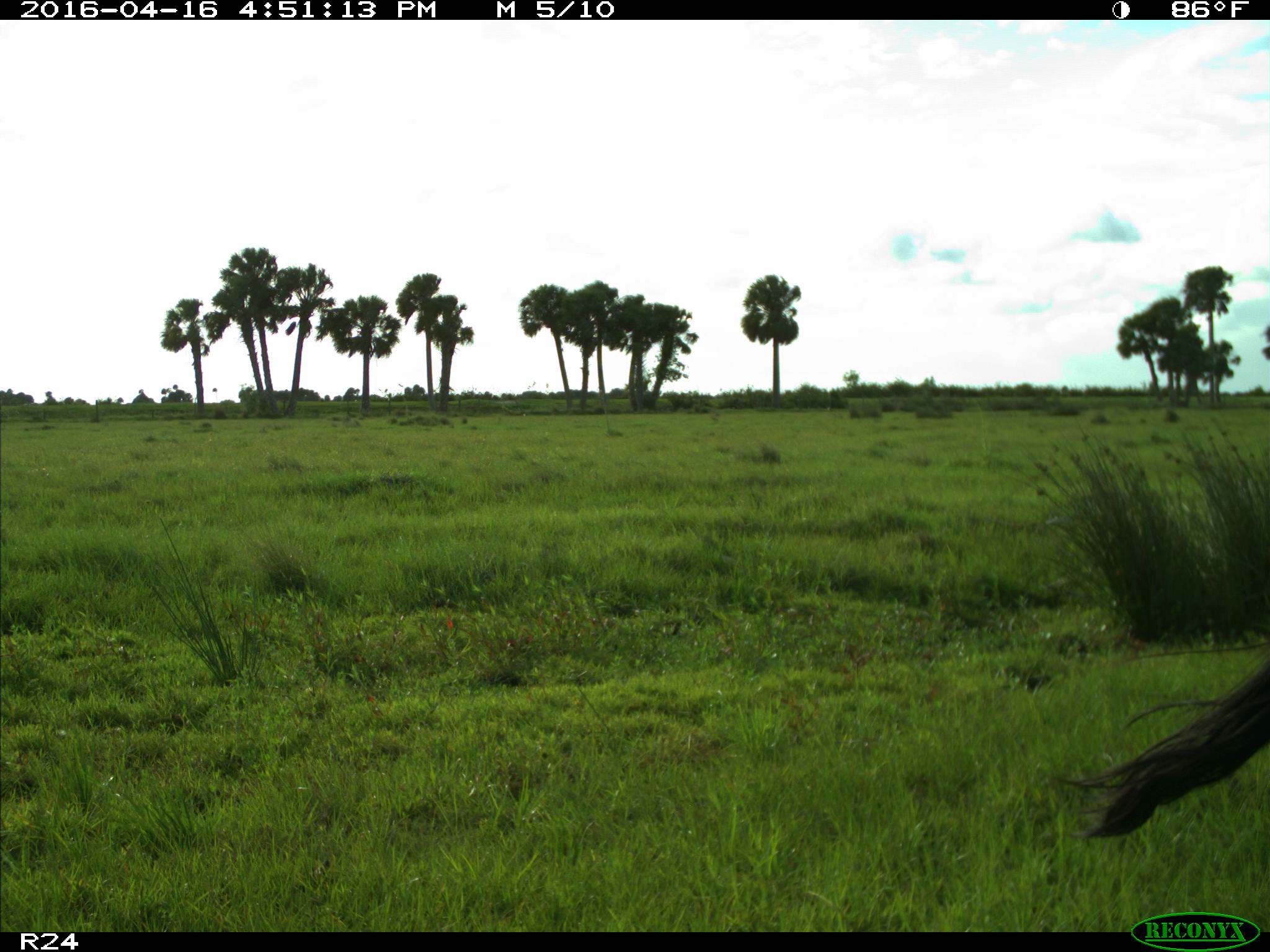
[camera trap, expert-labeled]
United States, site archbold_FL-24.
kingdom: Animalia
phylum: Chordata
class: Mammalia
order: Artiodactyla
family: Bovidae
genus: Bos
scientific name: Bos taurus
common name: domestic cow